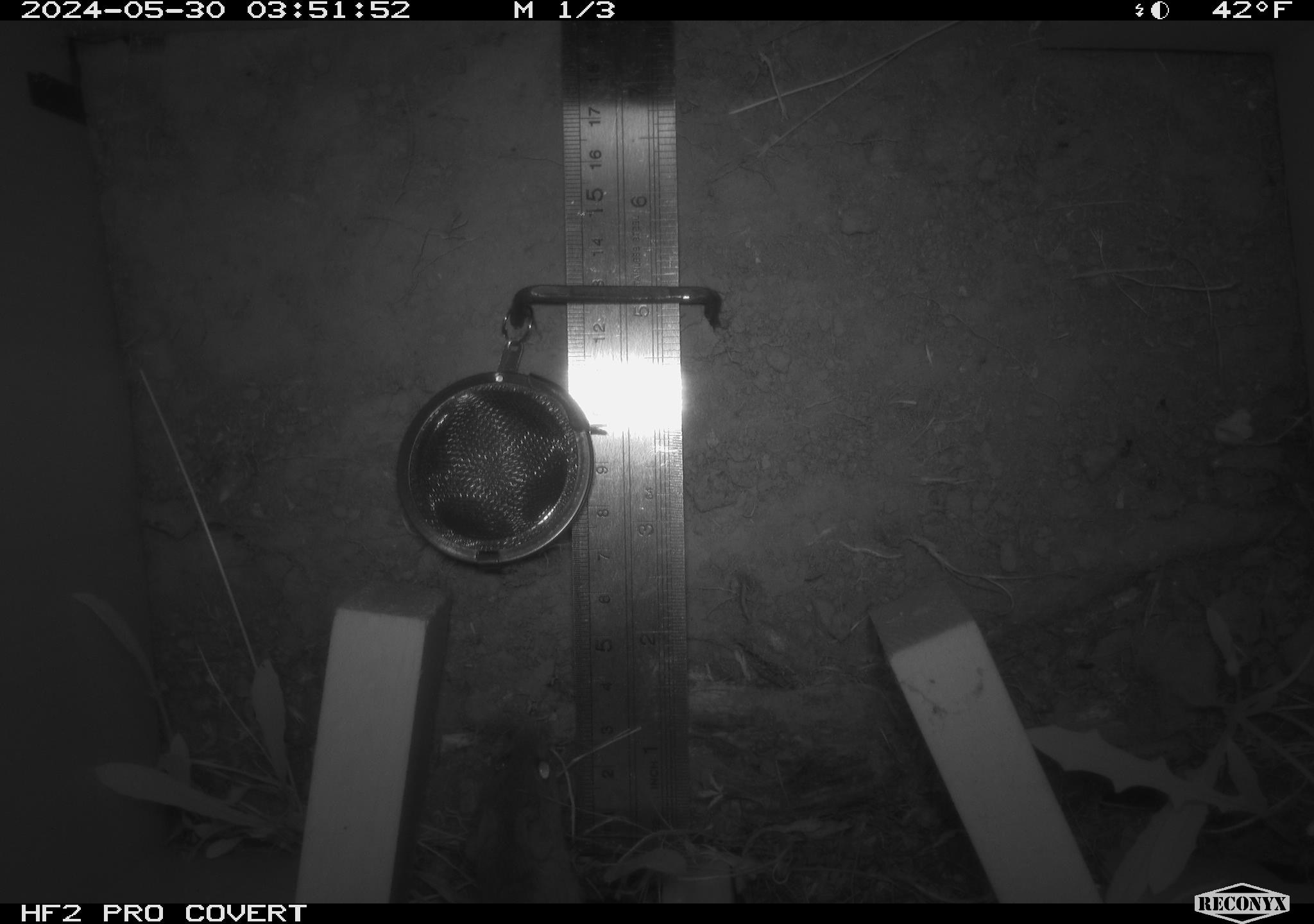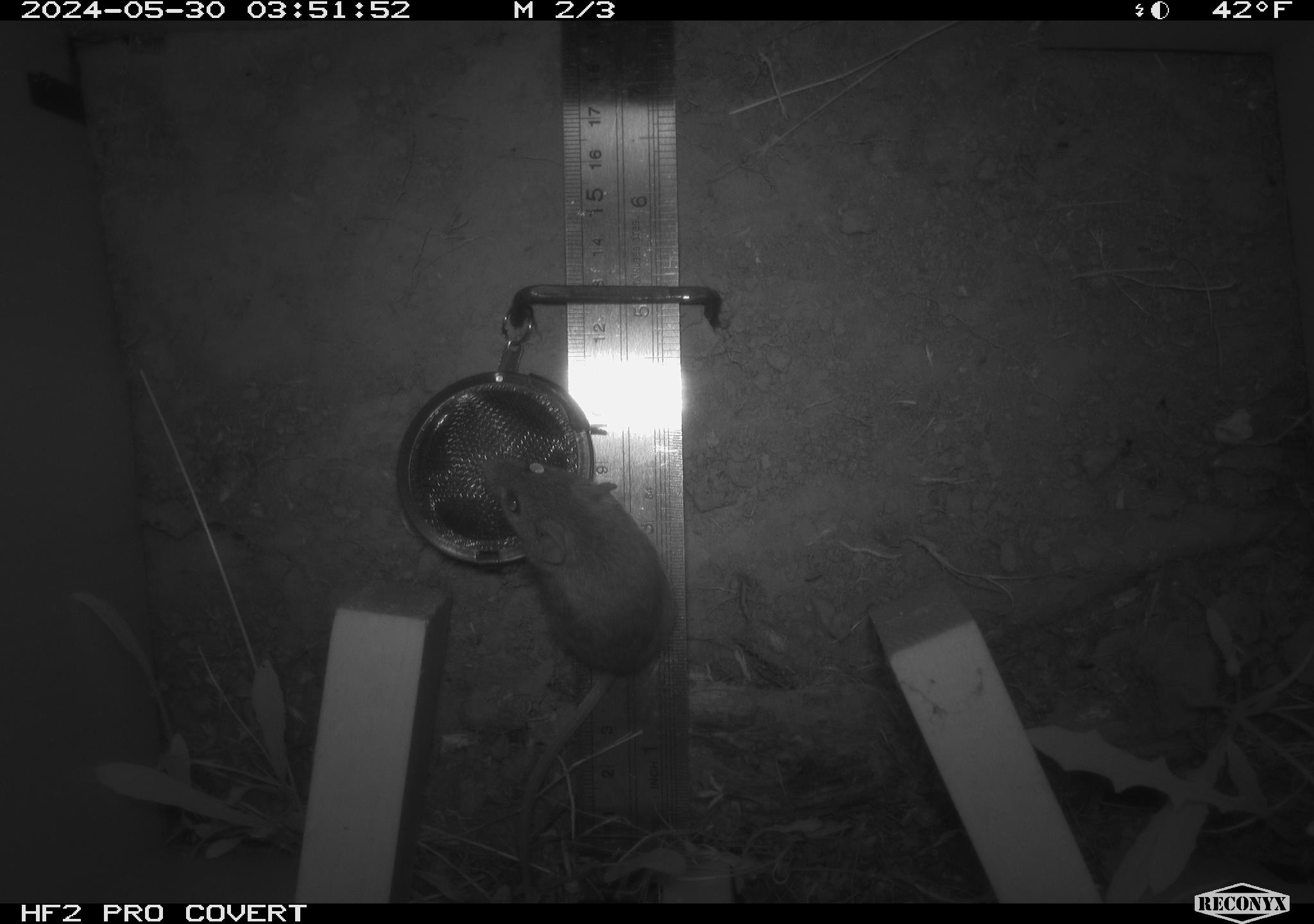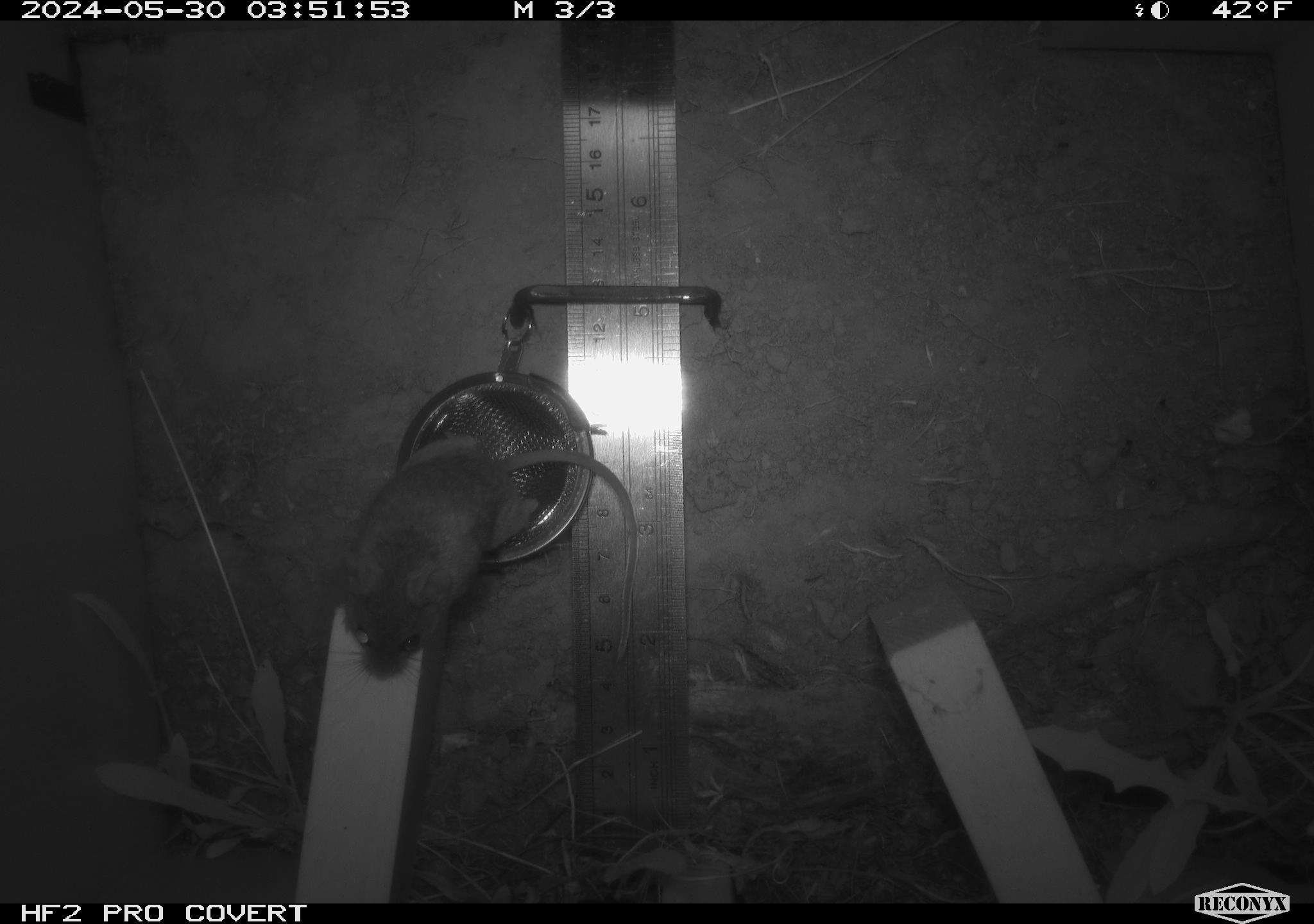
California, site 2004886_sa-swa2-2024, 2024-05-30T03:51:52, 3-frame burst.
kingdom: Animalia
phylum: Chordata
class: Mammalia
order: Rodentia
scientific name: Rodentia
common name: mouse species